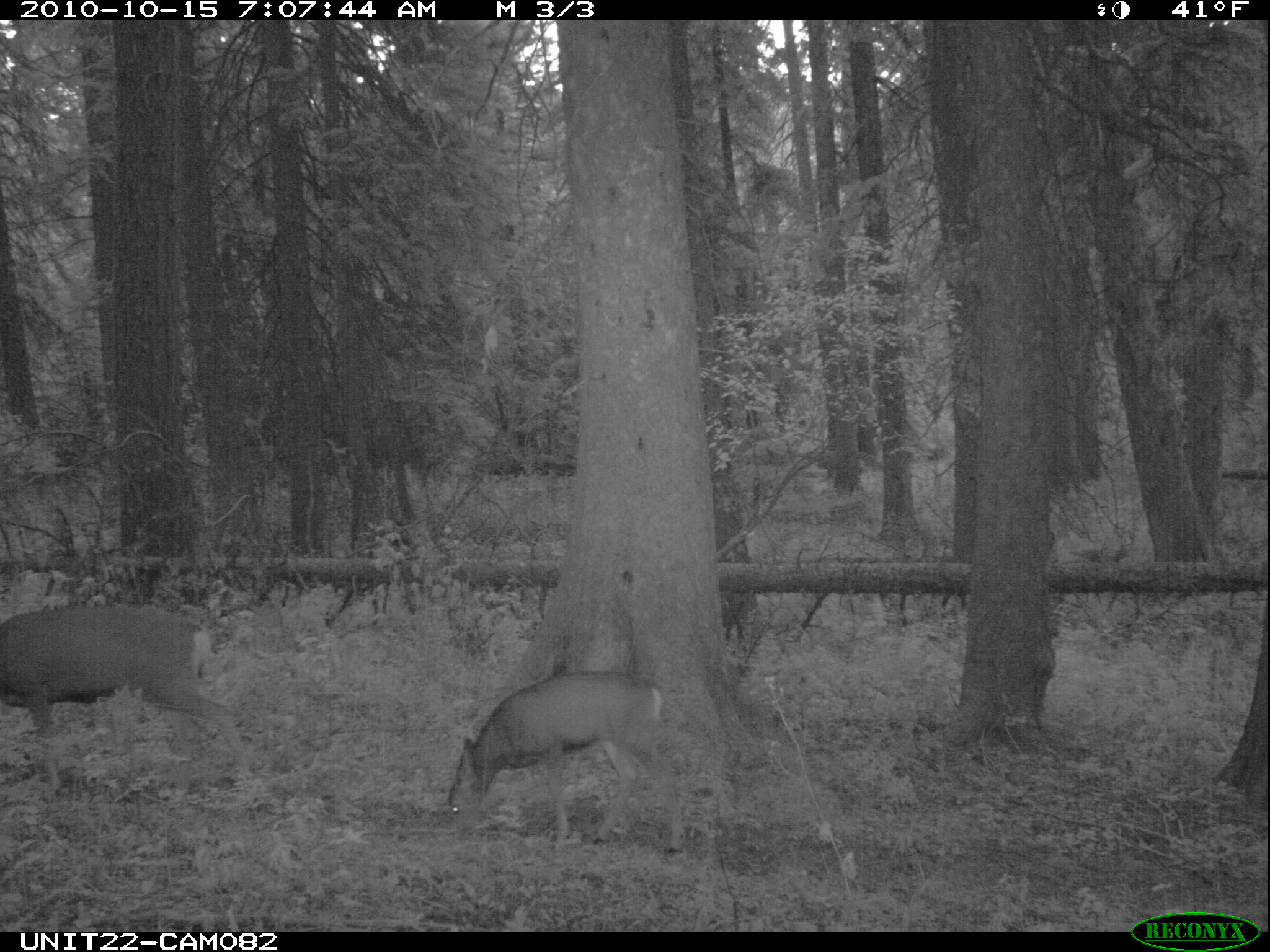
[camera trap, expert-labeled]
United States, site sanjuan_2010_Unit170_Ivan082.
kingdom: Animalia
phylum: Chordata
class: Mammalia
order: Artiodactyla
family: Cervidae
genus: Odocoileus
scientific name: Odocoileus hemionus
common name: mule deer